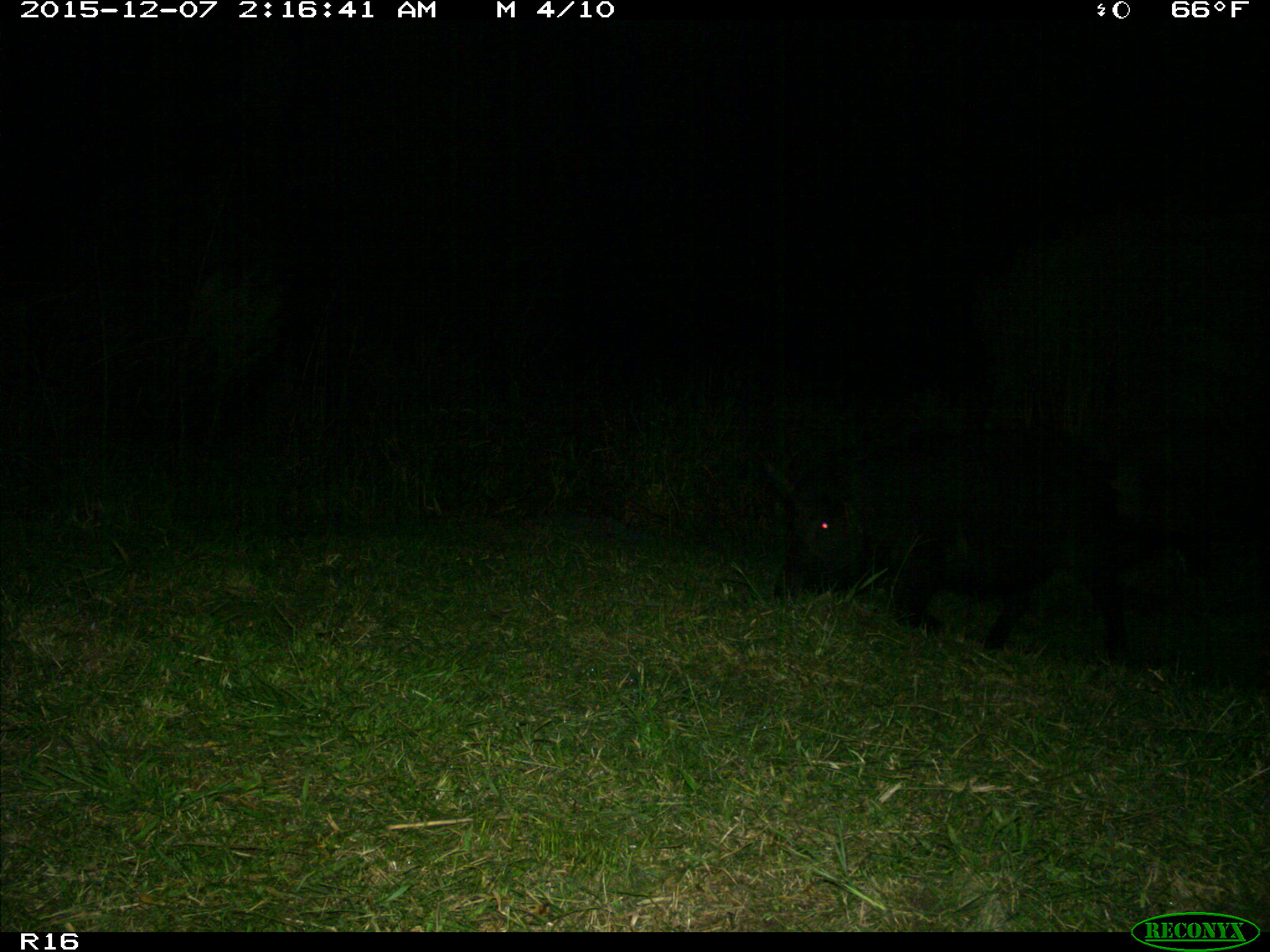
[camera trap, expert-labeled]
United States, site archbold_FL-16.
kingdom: Animalia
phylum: Chordata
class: Mammalia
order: Artiodactyla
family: Suidae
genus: Sus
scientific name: Sus scrofa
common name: wild boar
Sus scrofa (wild boar).